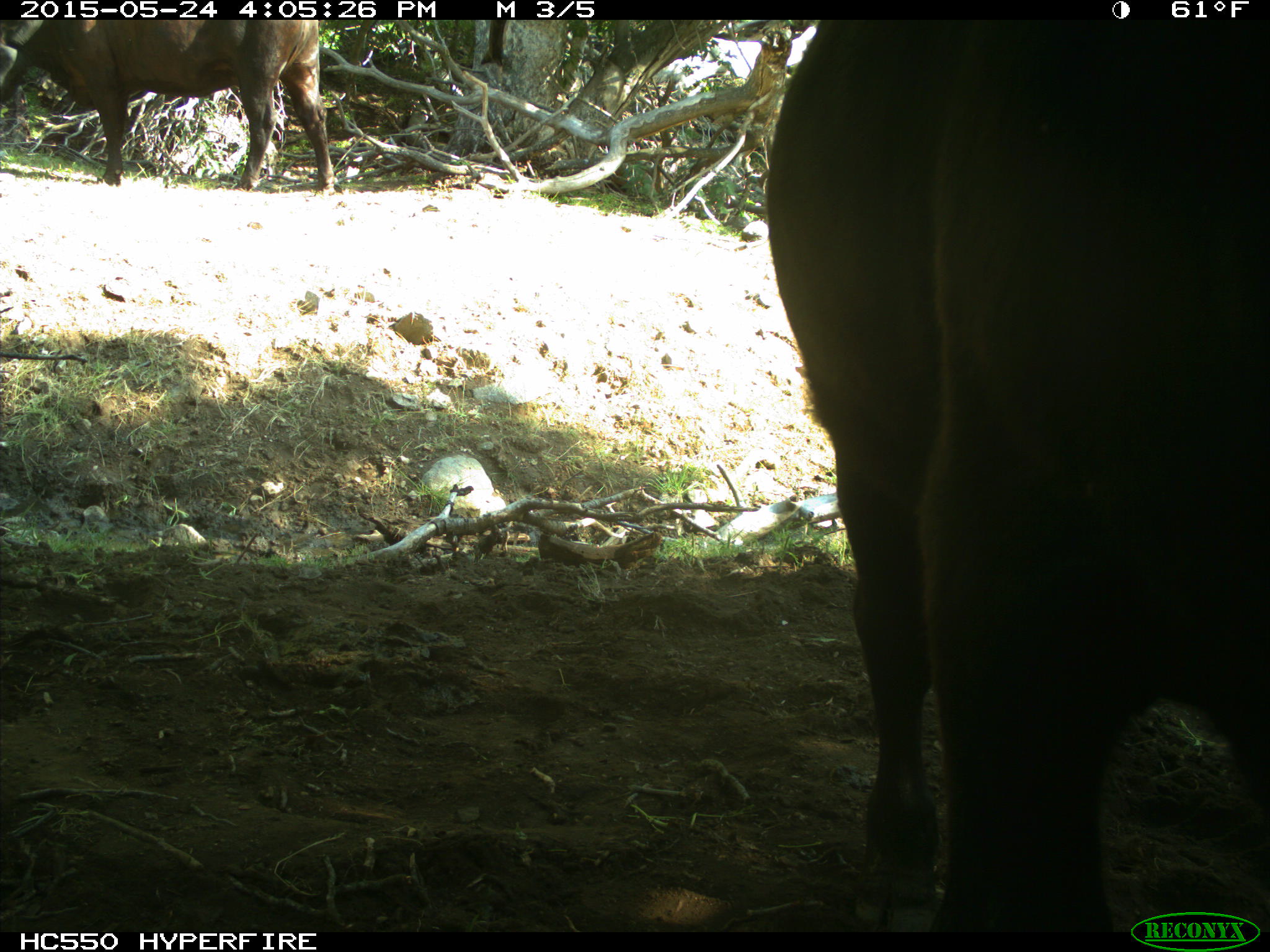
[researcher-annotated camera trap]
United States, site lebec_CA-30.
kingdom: Animalia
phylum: Chordata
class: Mammalia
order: Artiodactyla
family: Bovidae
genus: Bos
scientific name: Bos taurus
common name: domestic cow